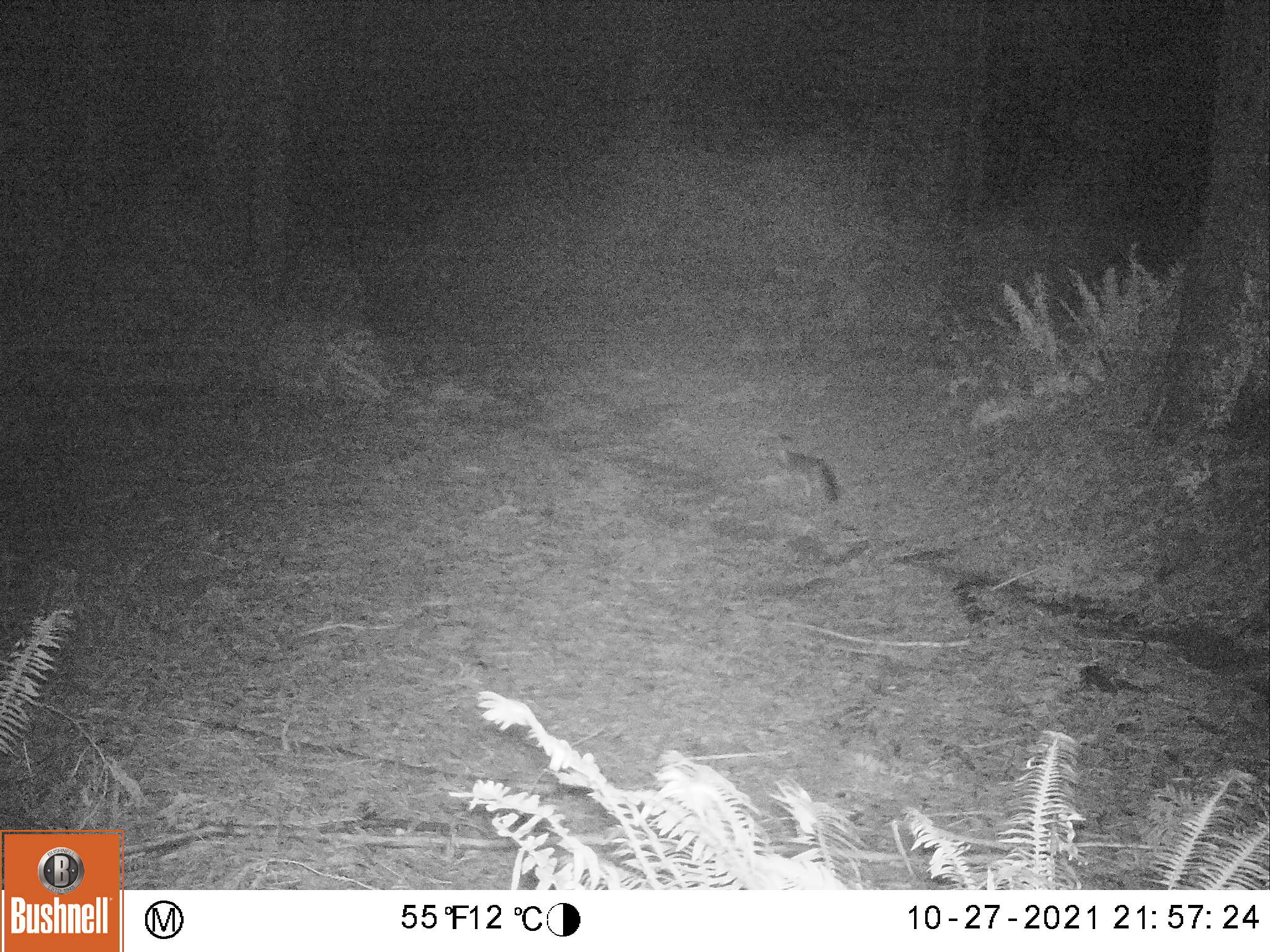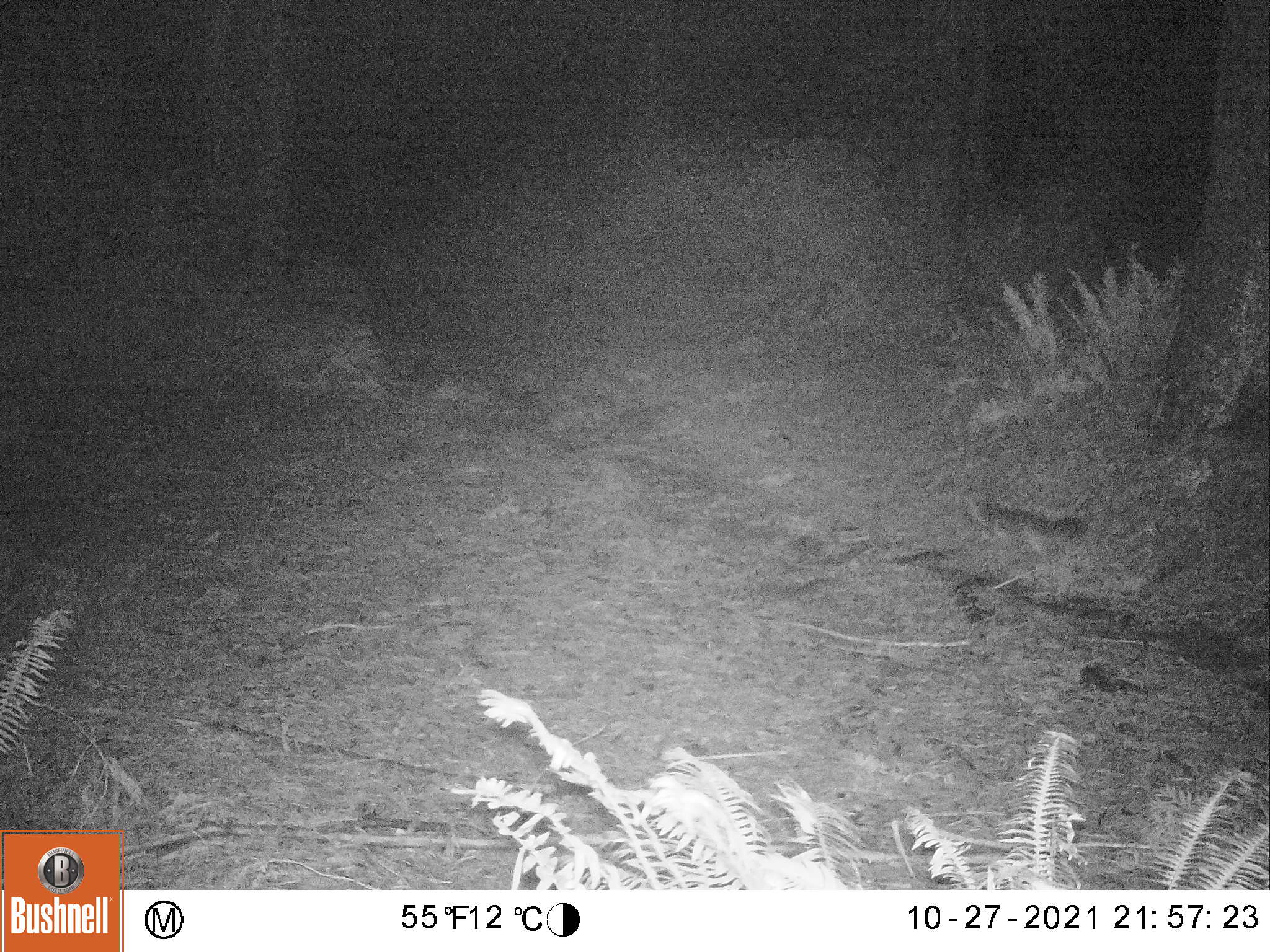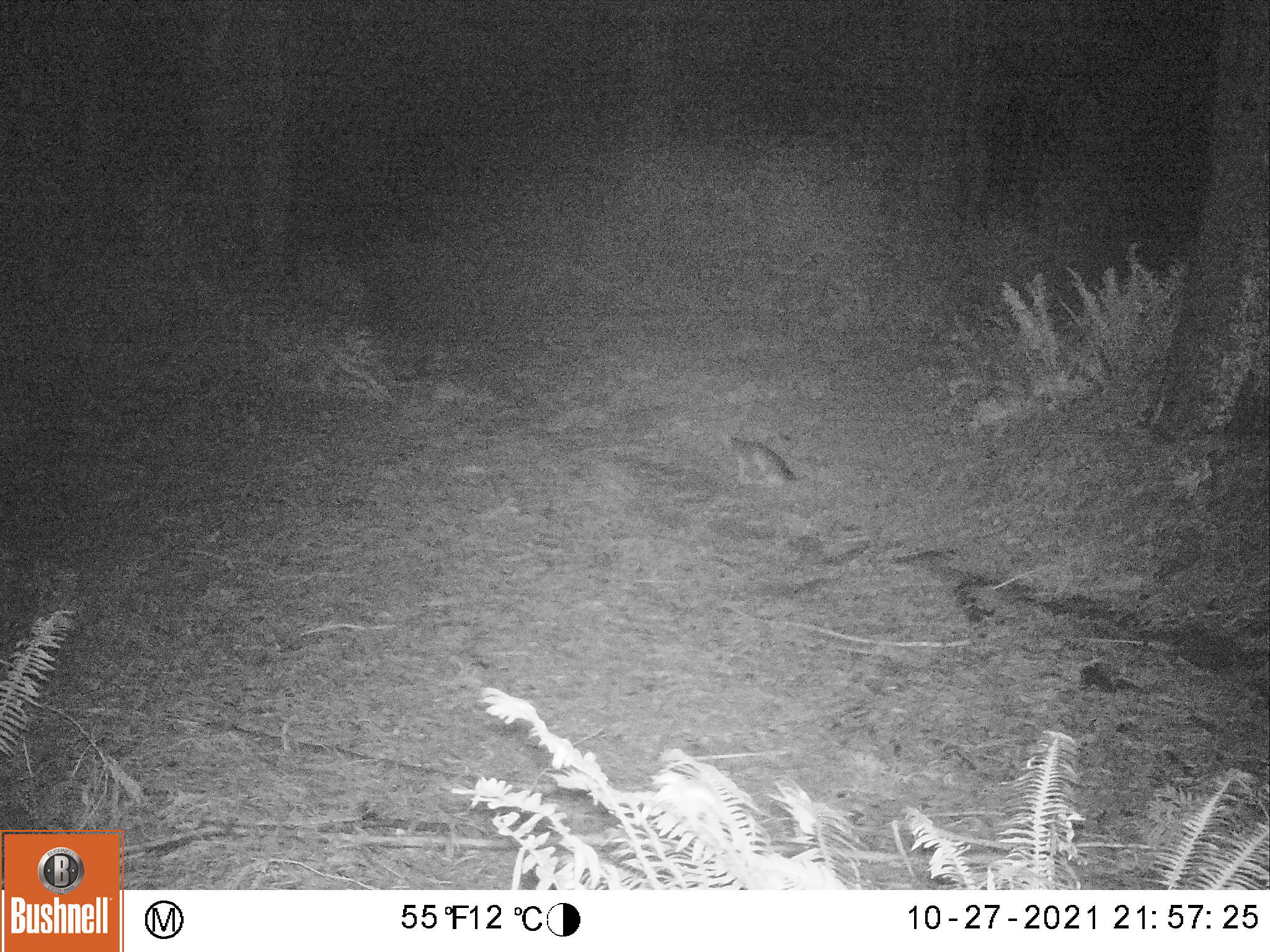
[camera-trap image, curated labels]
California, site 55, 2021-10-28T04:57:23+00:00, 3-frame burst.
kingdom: Animalia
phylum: Chordata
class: Mammalia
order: Carnivora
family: Canidae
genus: Urocyon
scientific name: Urocyon cinereoargenteus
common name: gray fox